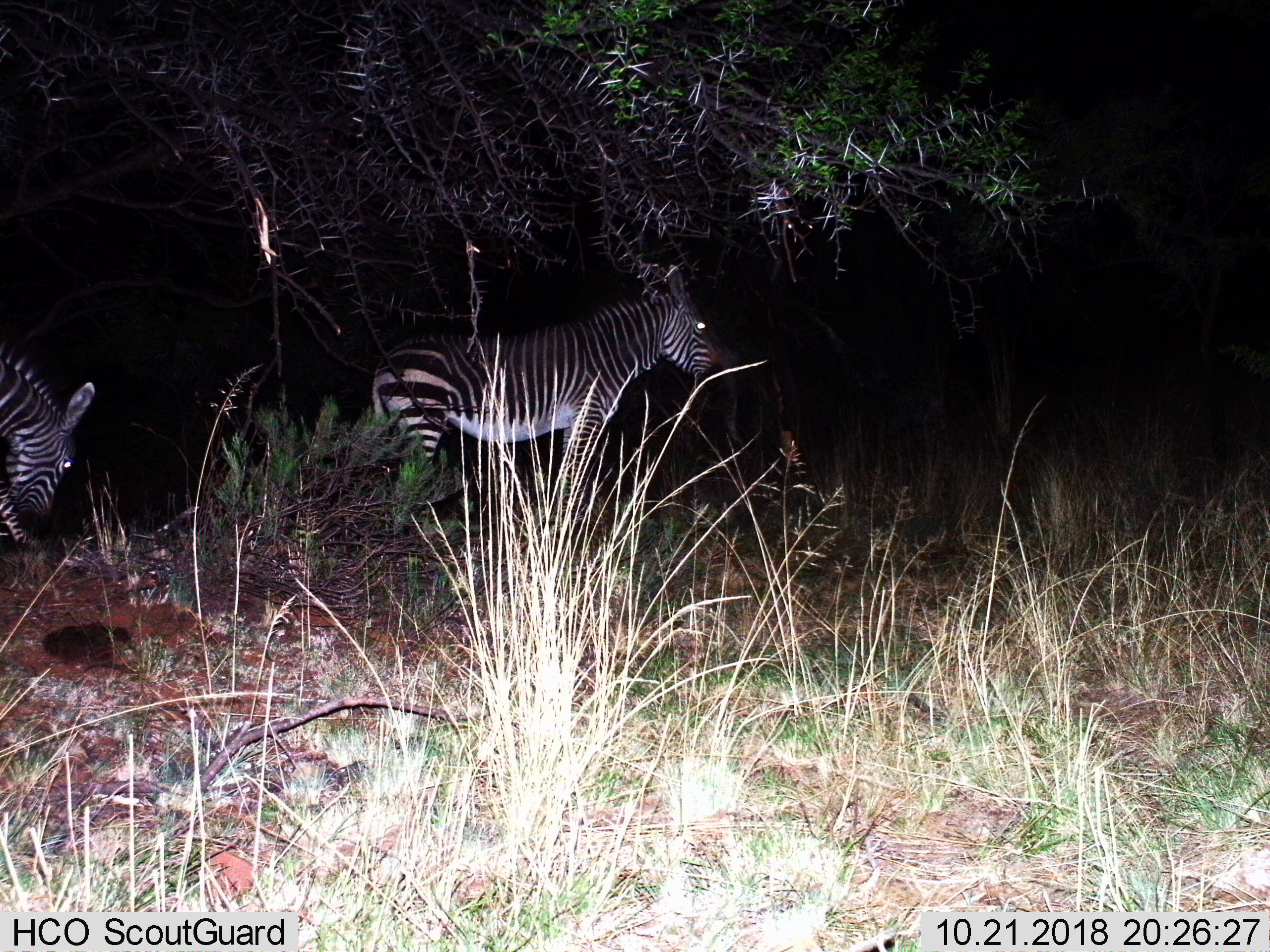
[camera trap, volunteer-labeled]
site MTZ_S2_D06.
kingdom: Animalia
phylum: Chordata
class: Mammalia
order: Perissodactyla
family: Equidae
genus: Equus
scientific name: Equus zebra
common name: mountain zebra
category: zebramountain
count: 2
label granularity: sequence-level